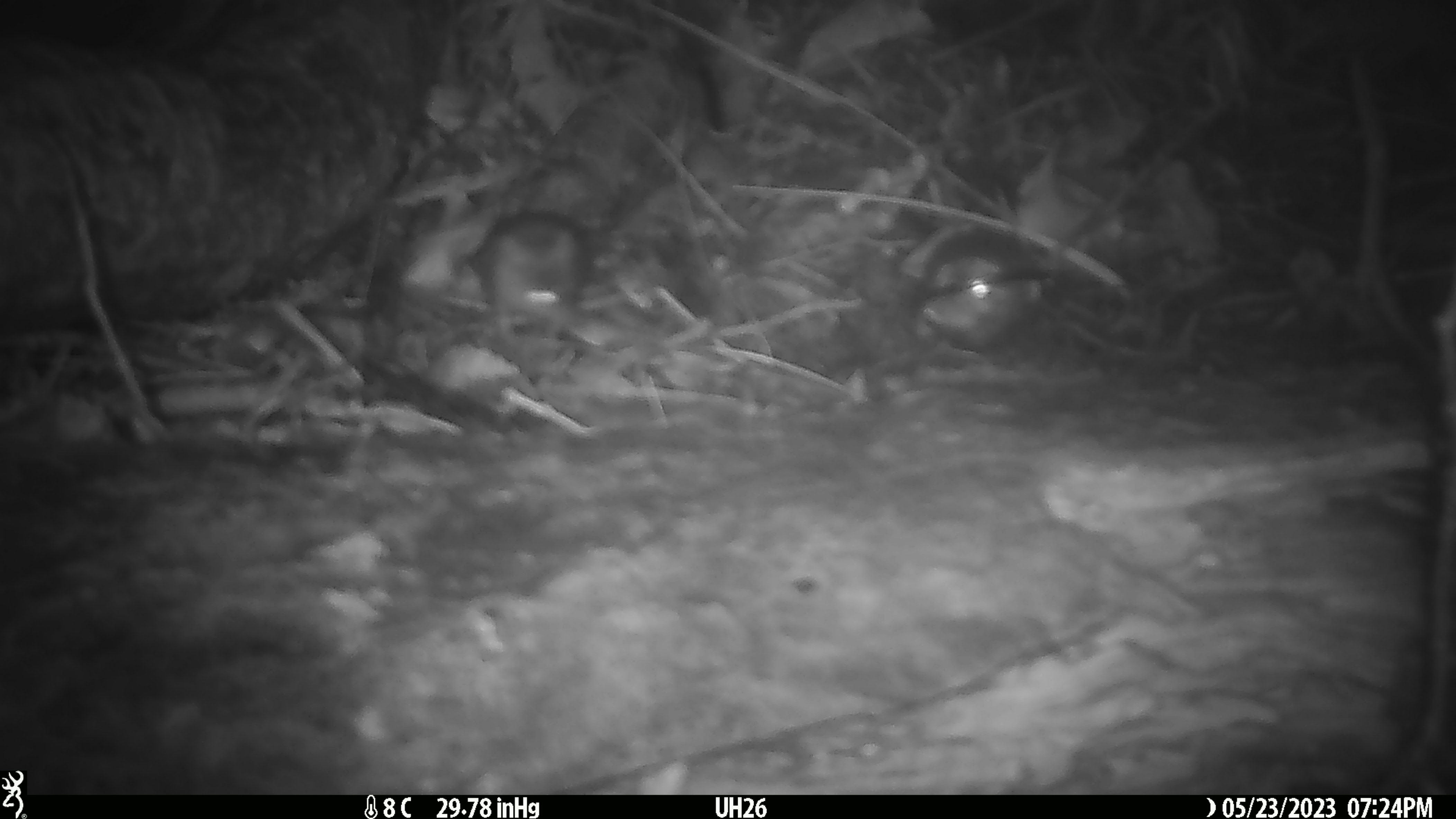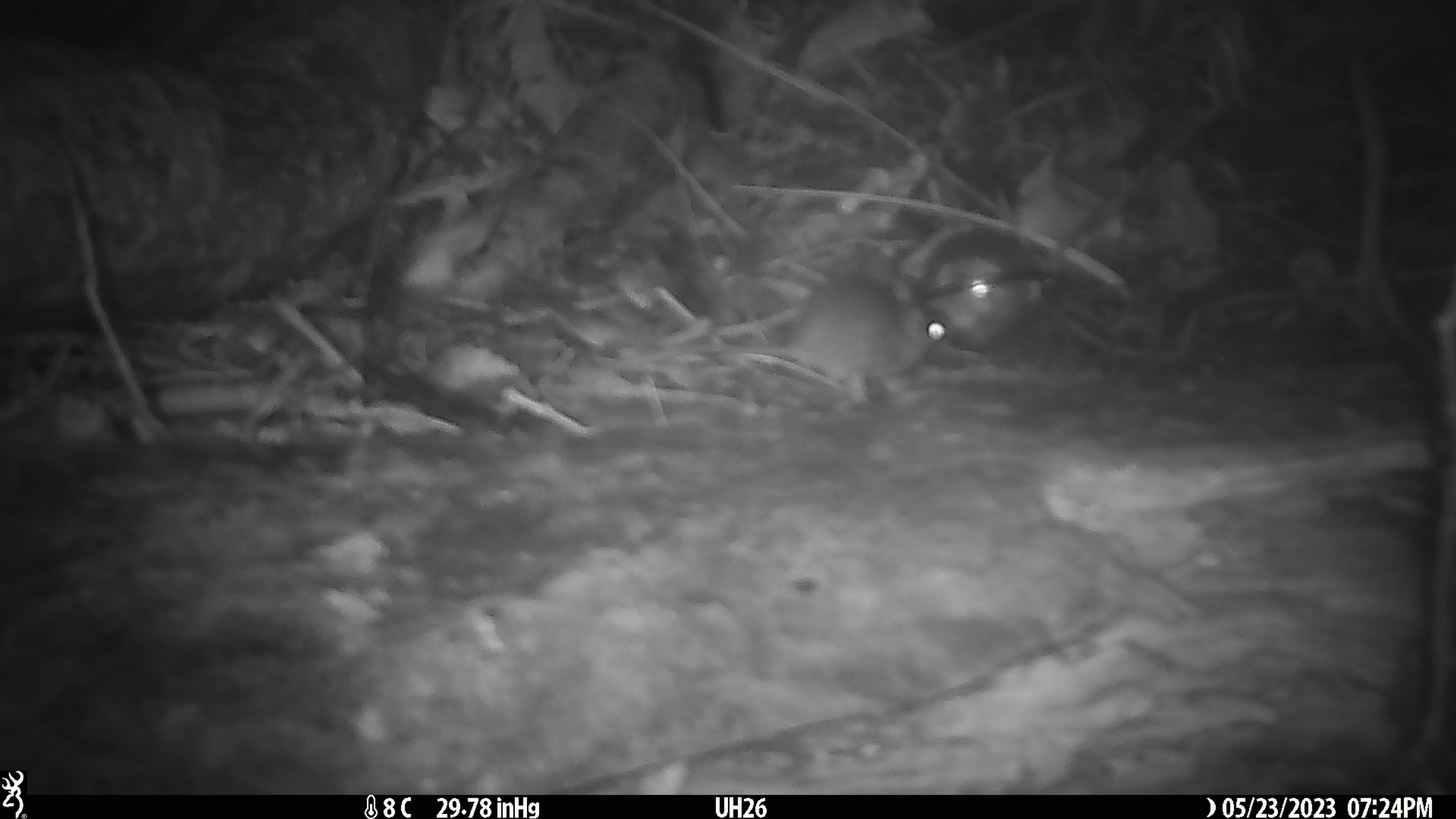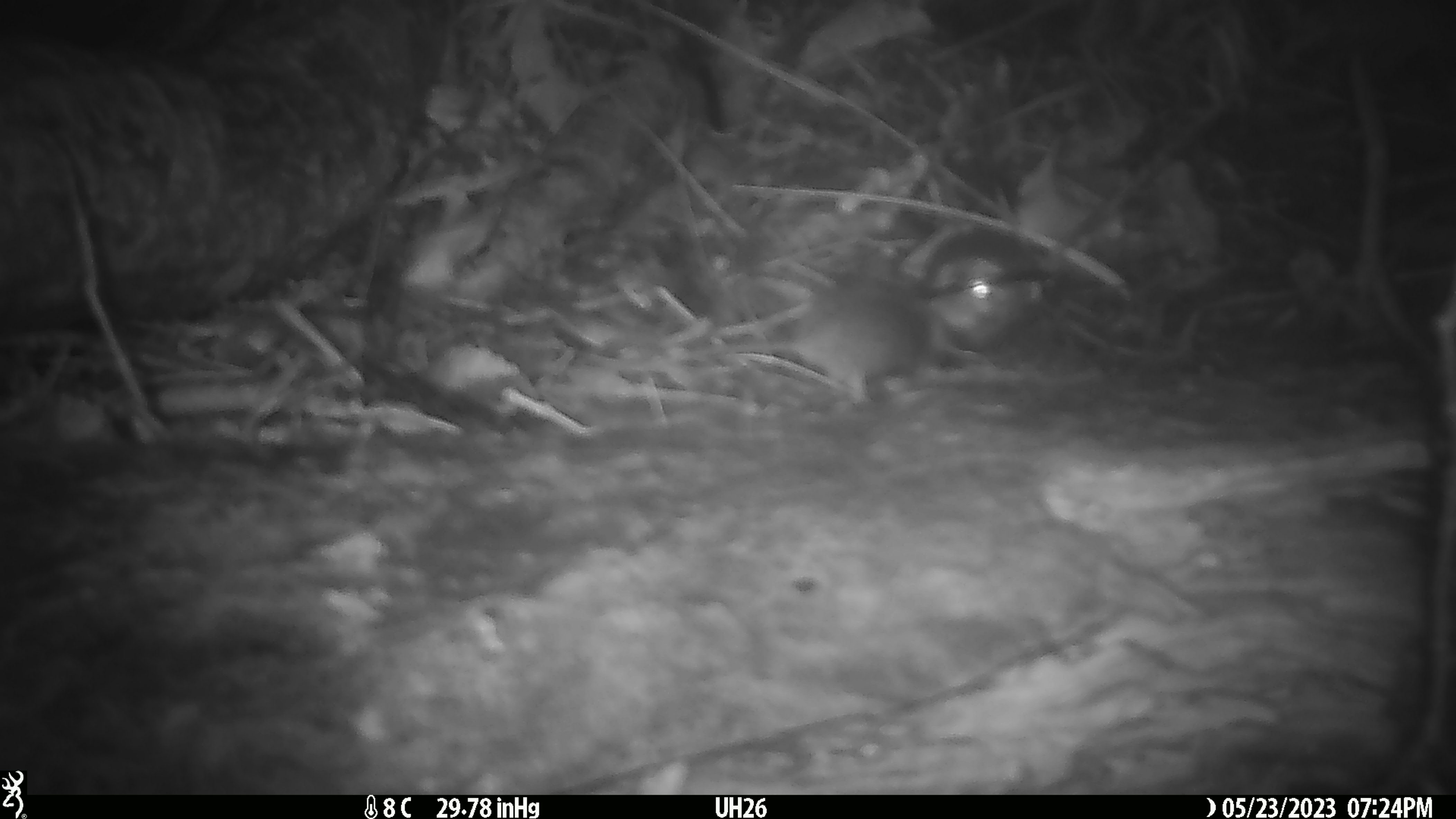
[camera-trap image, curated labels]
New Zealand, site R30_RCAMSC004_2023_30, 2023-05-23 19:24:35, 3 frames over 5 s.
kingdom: Animalia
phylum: Chordata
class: Mammalia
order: Rodentia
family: Muridae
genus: Mus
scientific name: Mus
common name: mouse